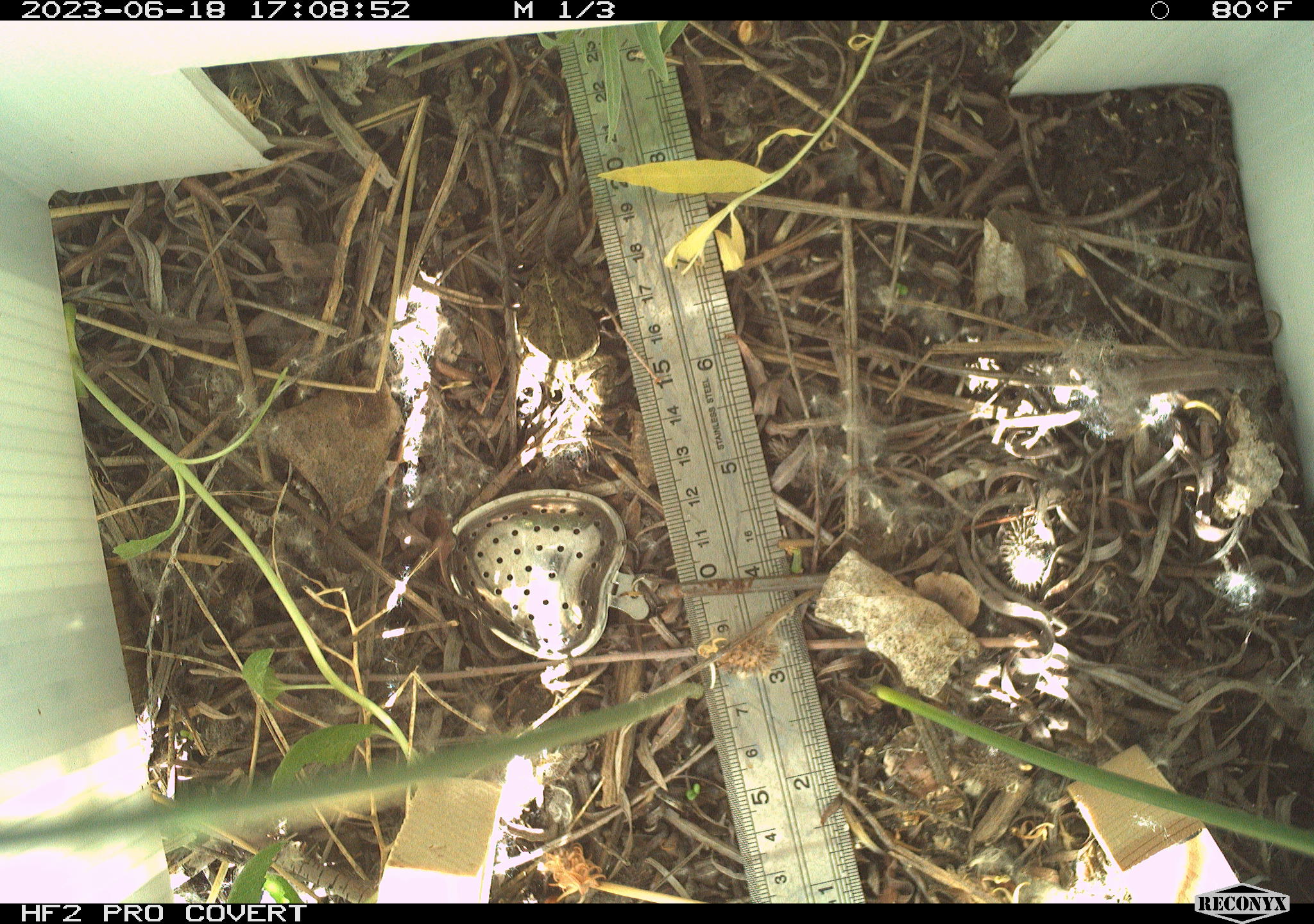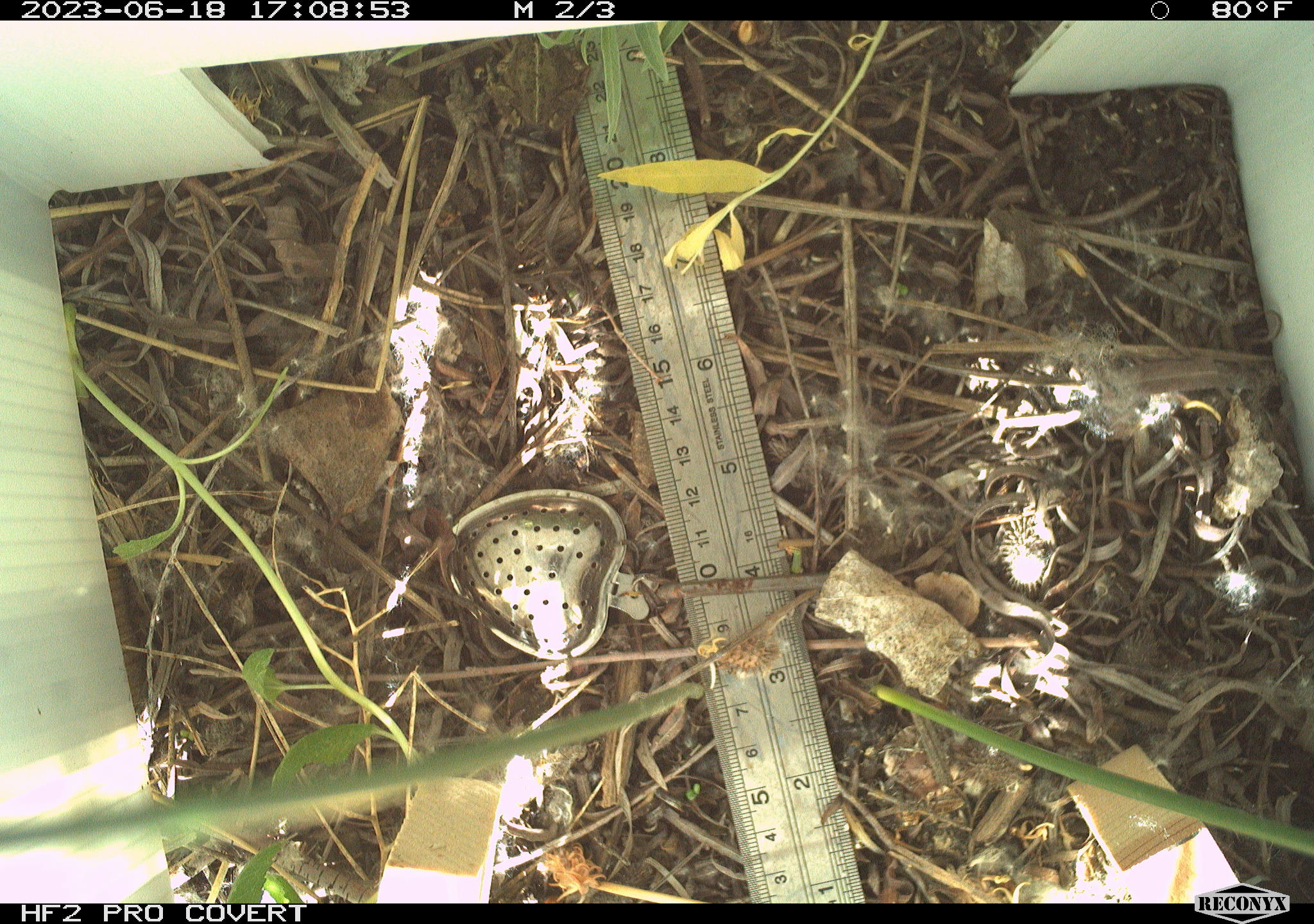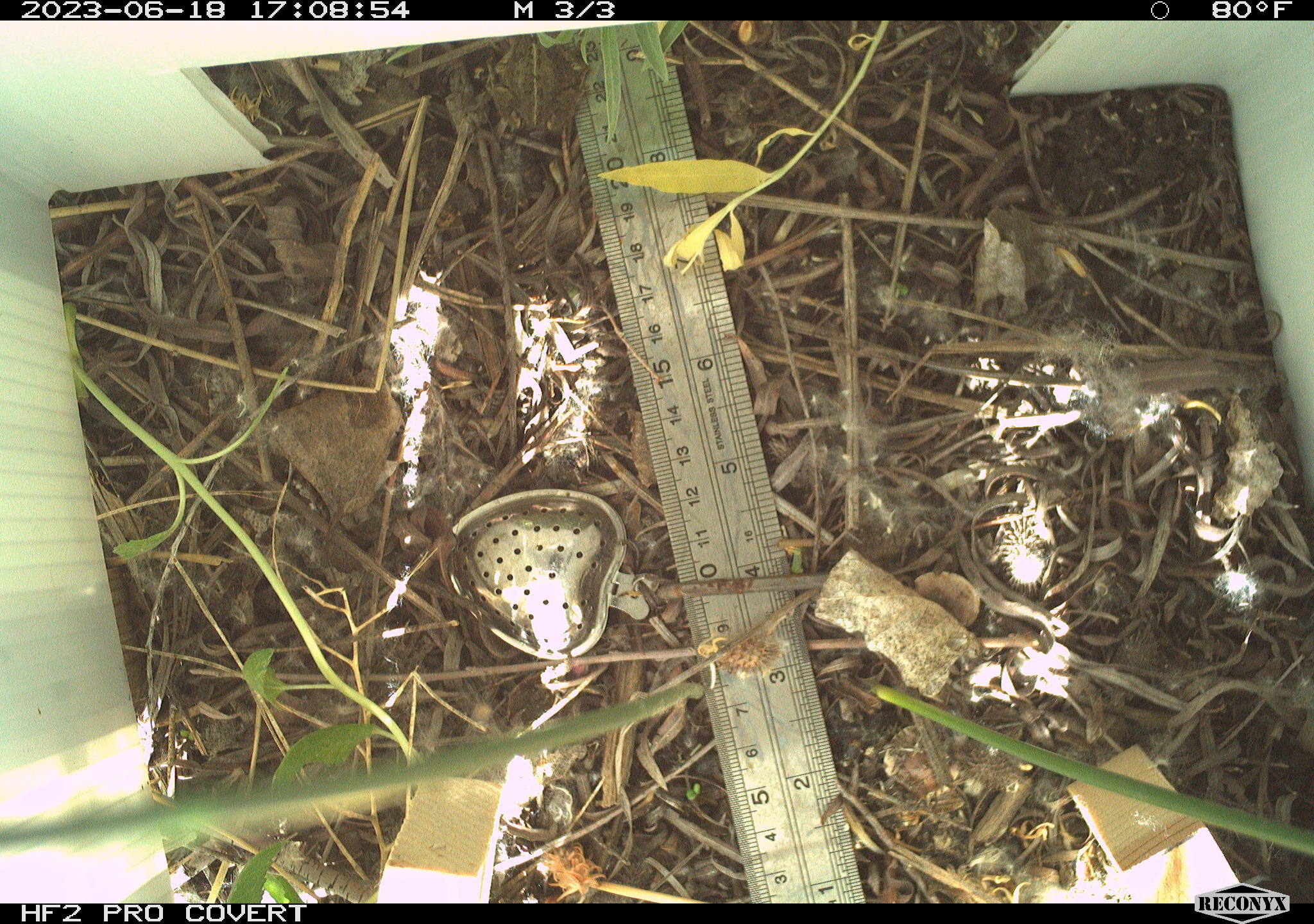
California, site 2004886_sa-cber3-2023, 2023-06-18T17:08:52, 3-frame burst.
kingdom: Animalia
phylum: Chordata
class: Amphibia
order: Anura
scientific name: Anura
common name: frogs